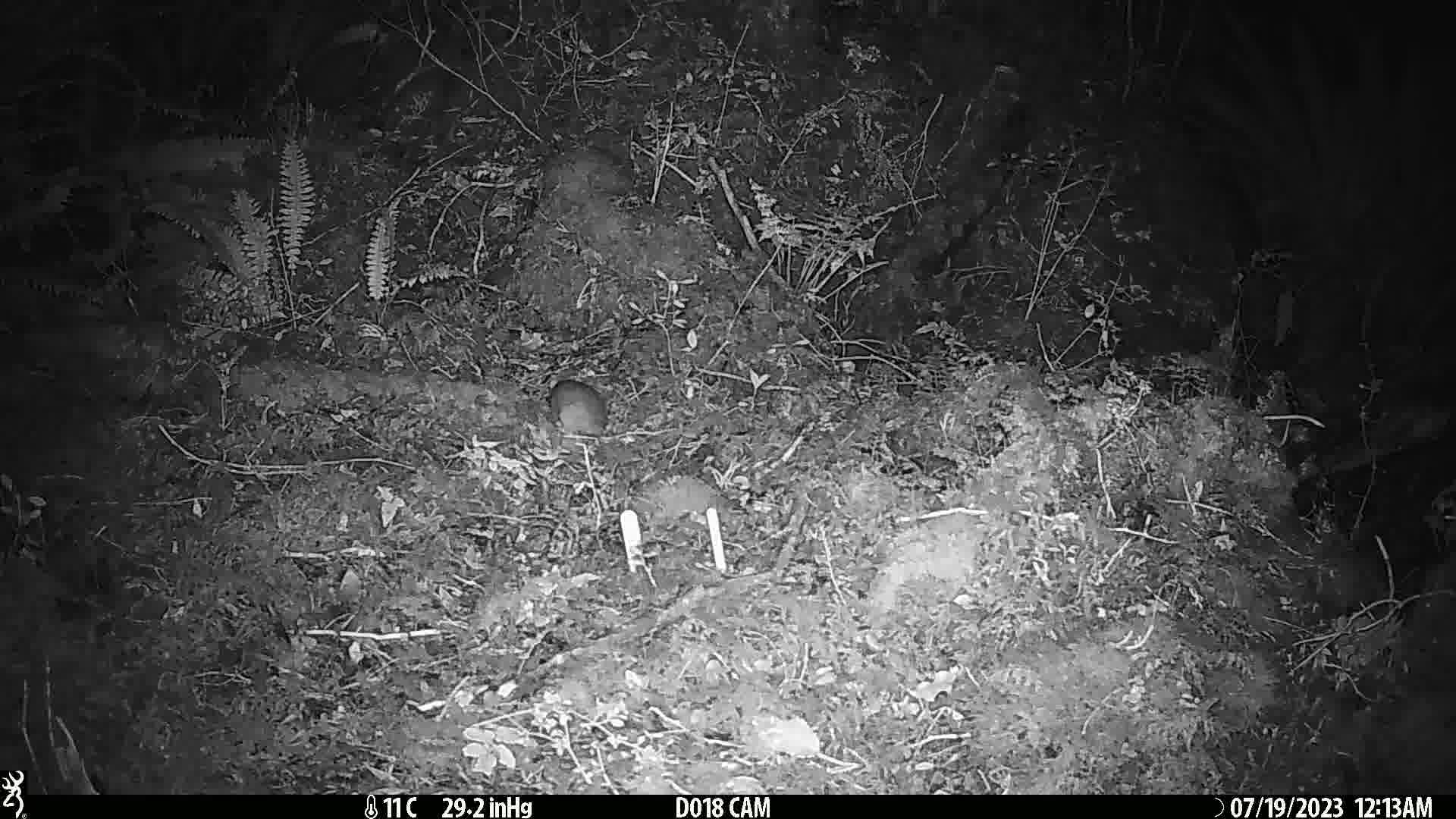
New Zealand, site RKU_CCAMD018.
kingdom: Animalia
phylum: Chordata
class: Mammalia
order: Rodentia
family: Muridae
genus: Rattus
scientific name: Rattus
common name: rat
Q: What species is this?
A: Rat (Rattus).